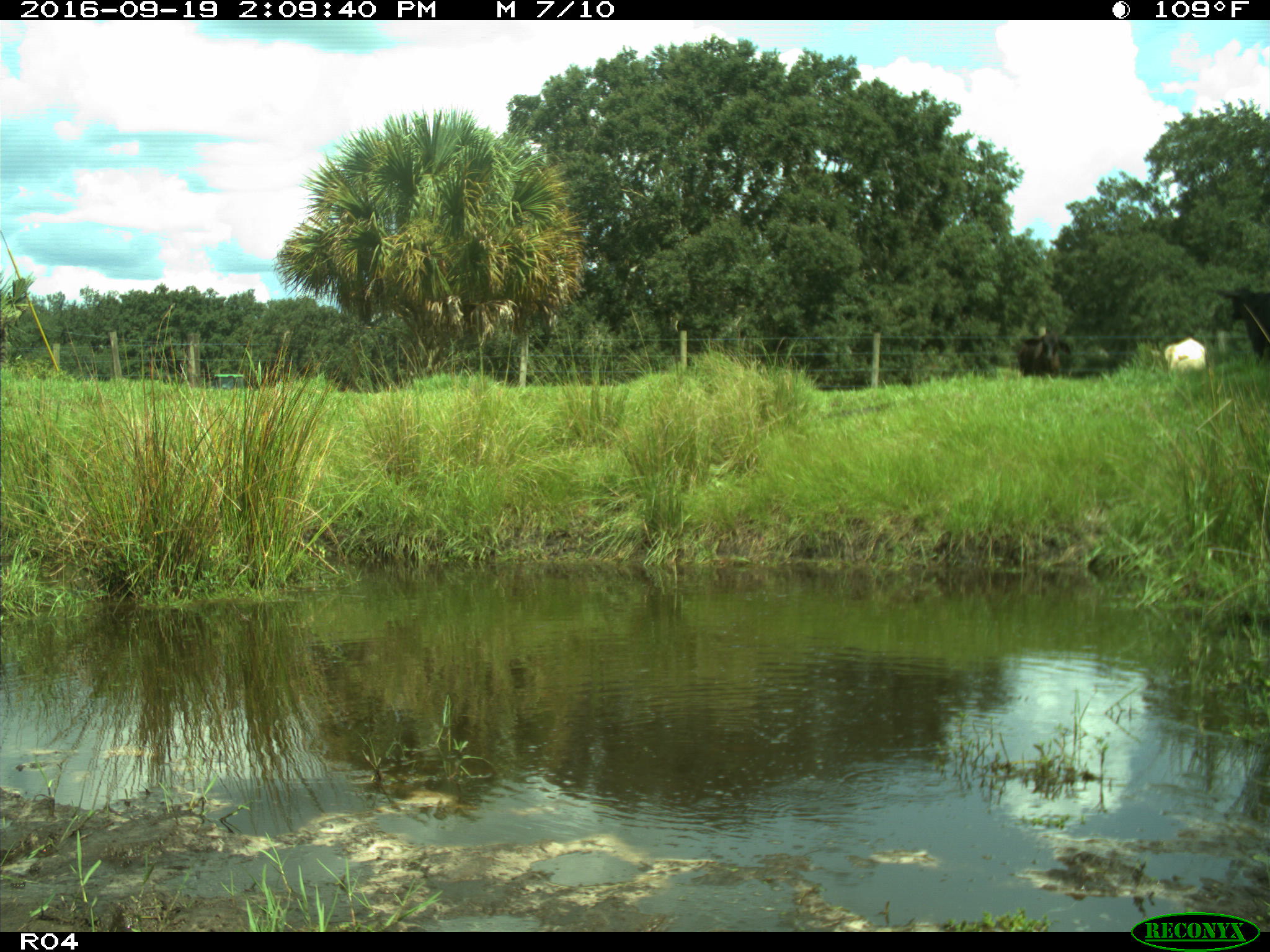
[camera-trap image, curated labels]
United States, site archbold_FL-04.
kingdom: Animalia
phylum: Chordata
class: Mammalia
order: Artiodactyla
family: Bovidae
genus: Bos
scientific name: Bos taurus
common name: domestic cow